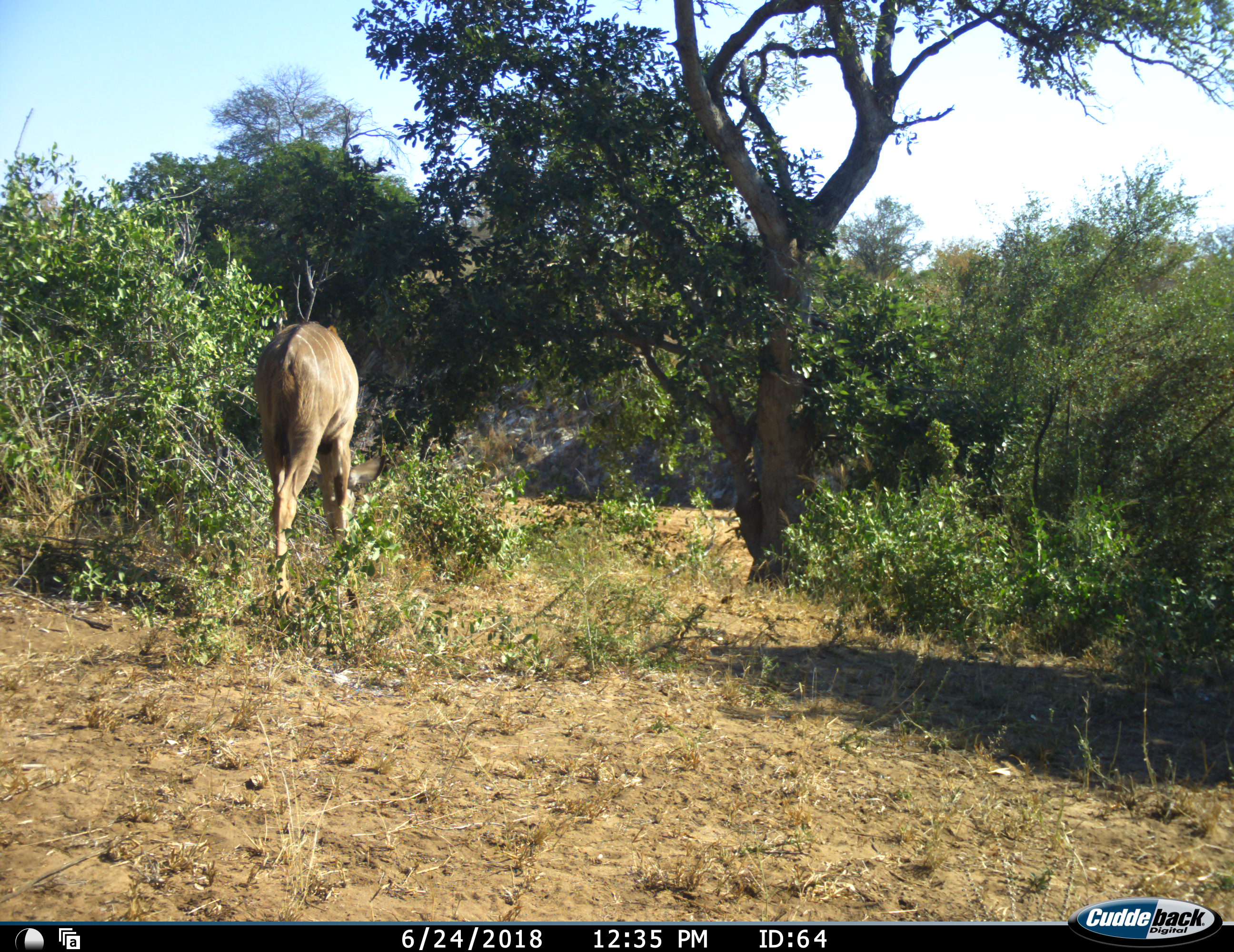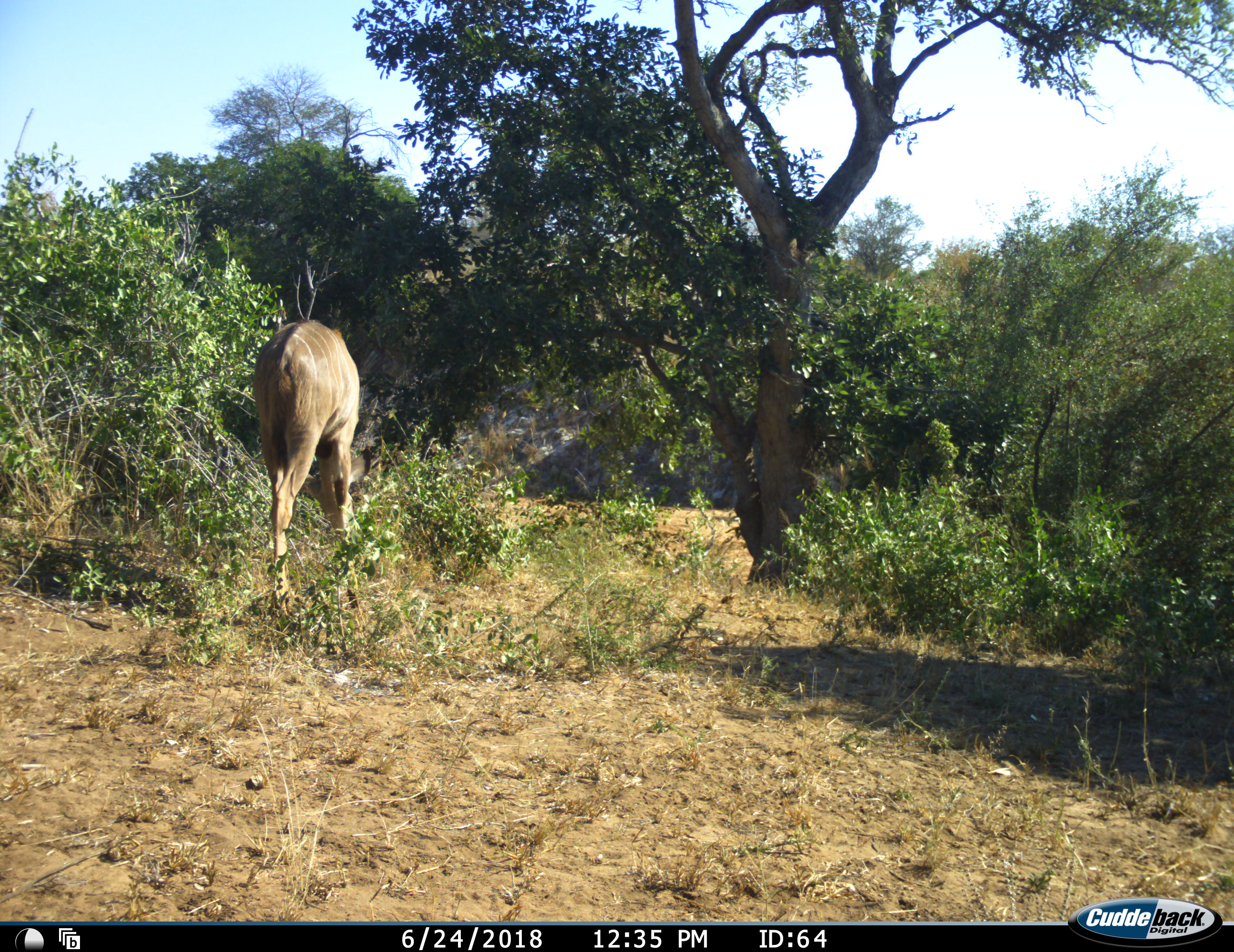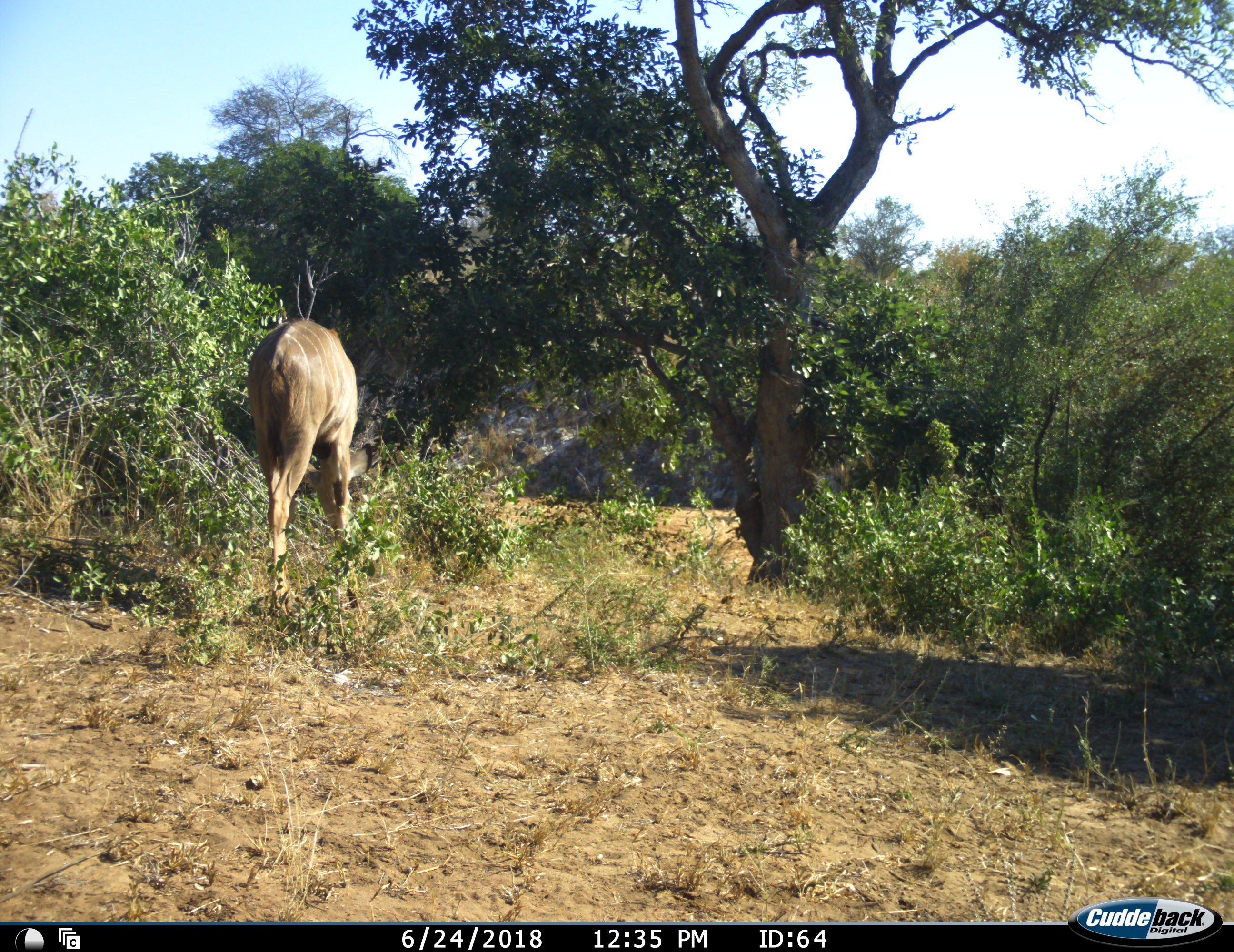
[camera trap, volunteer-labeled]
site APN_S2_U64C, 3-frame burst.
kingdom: Animalia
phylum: Chordata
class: Mammalia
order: Artiodactyla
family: Bovidae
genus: Tragelaphus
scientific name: Tragelaphus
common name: kudu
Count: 1.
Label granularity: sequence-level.